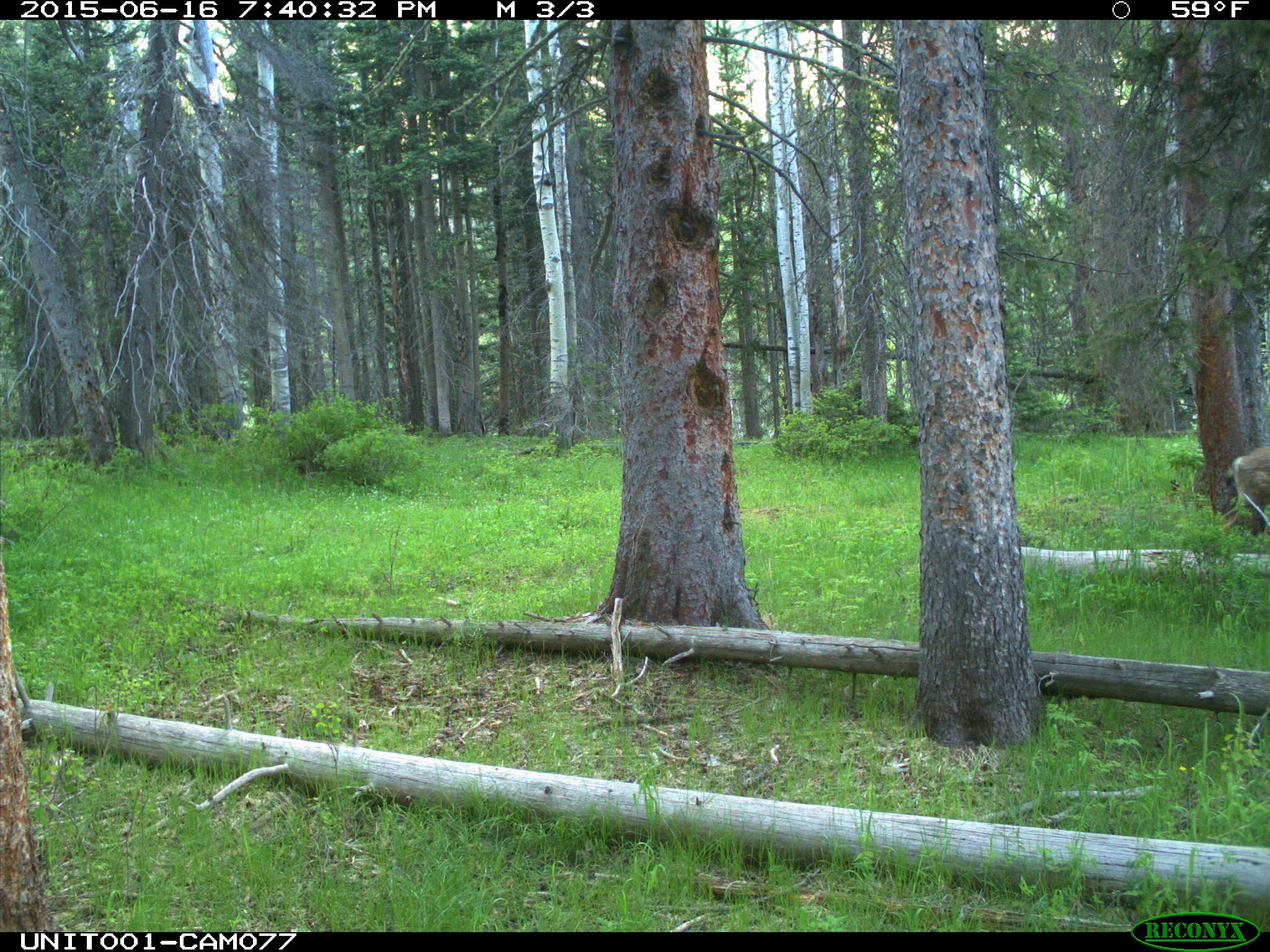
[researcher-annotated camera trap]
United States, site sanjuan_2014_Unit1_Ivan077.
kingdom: Animalia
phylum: Chordata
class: Mammalia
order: Artiodactyla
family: Cervidae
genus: Odocoileus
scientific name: Odocoileus hemionus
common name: mule deer